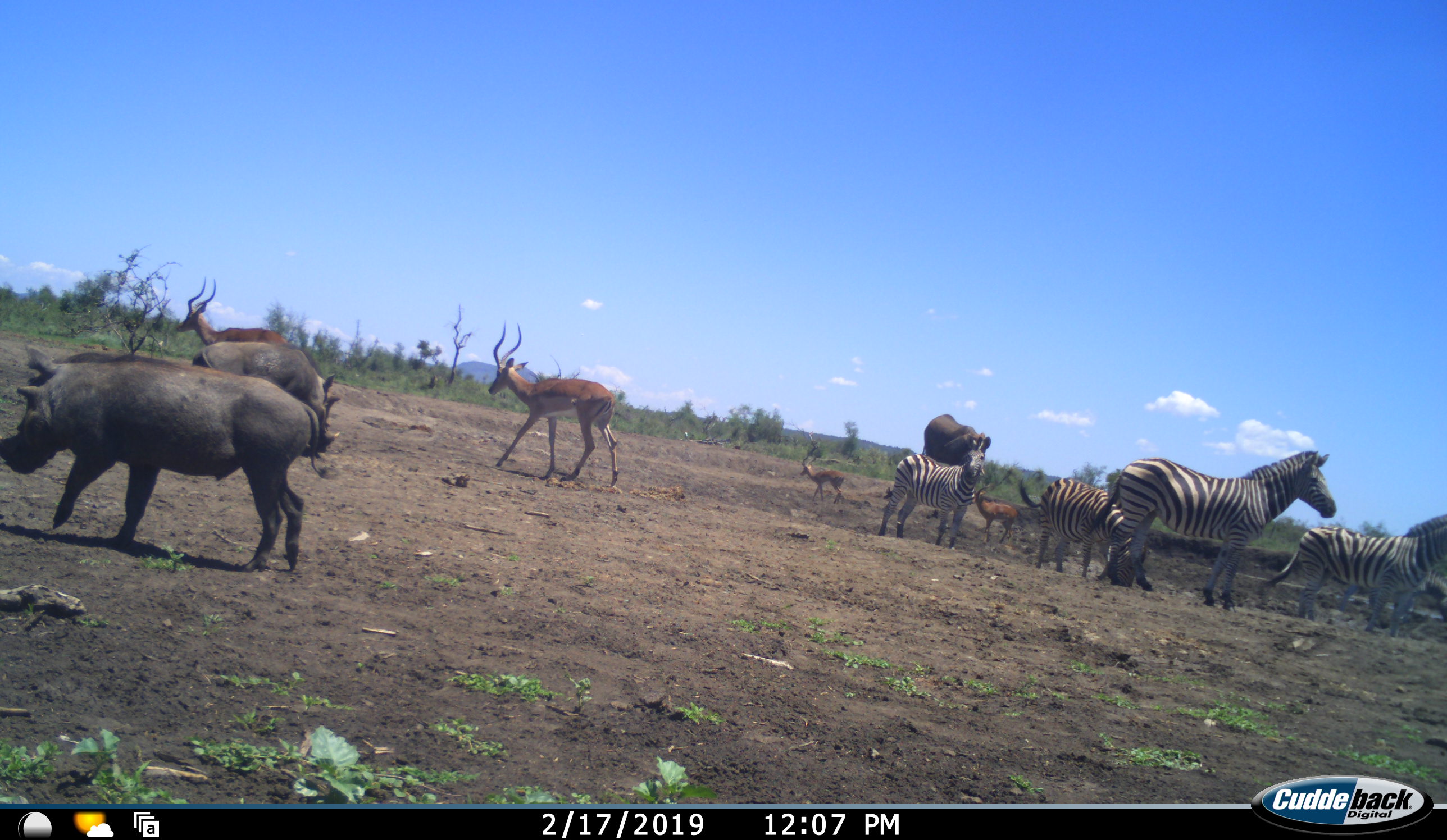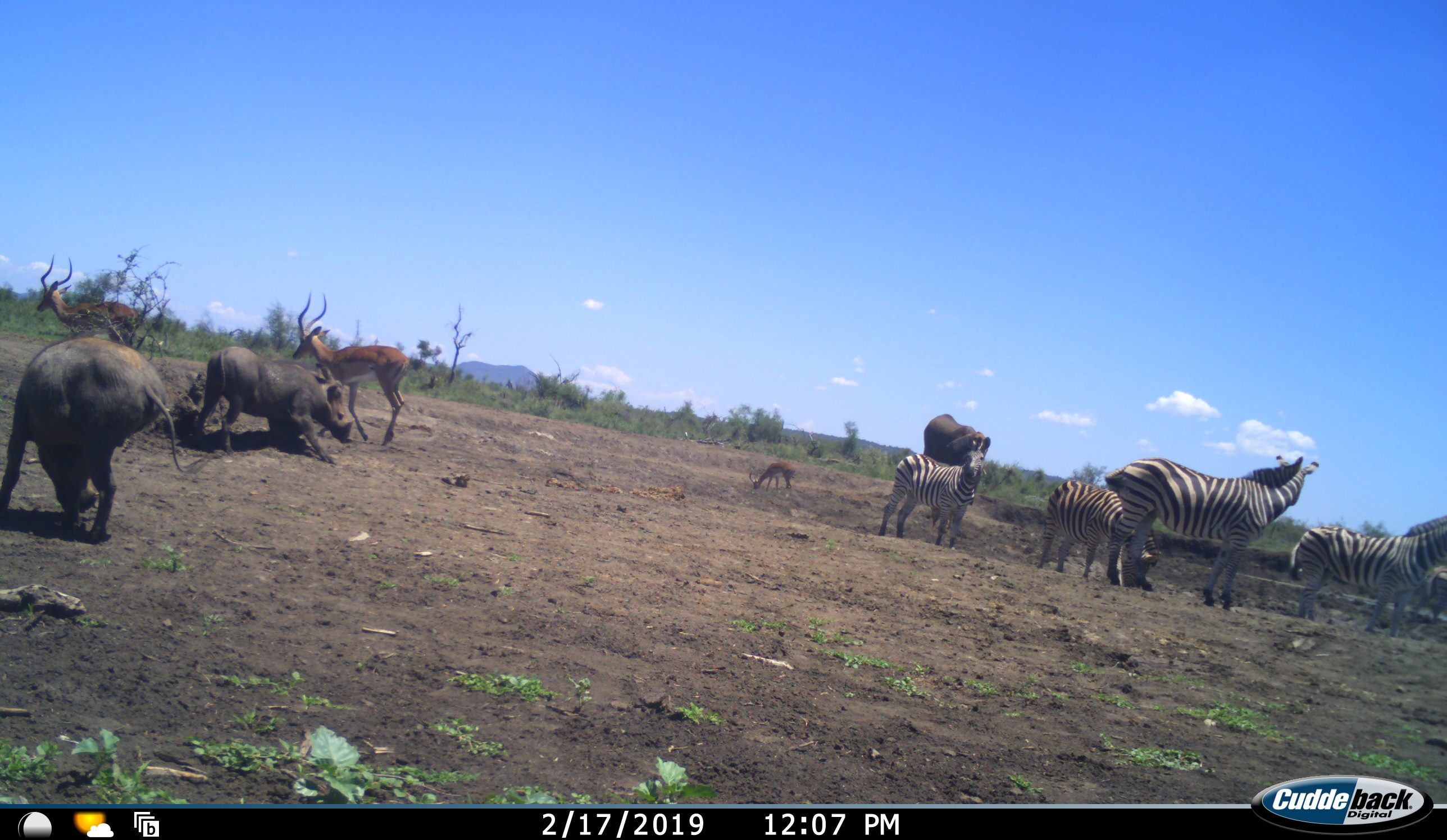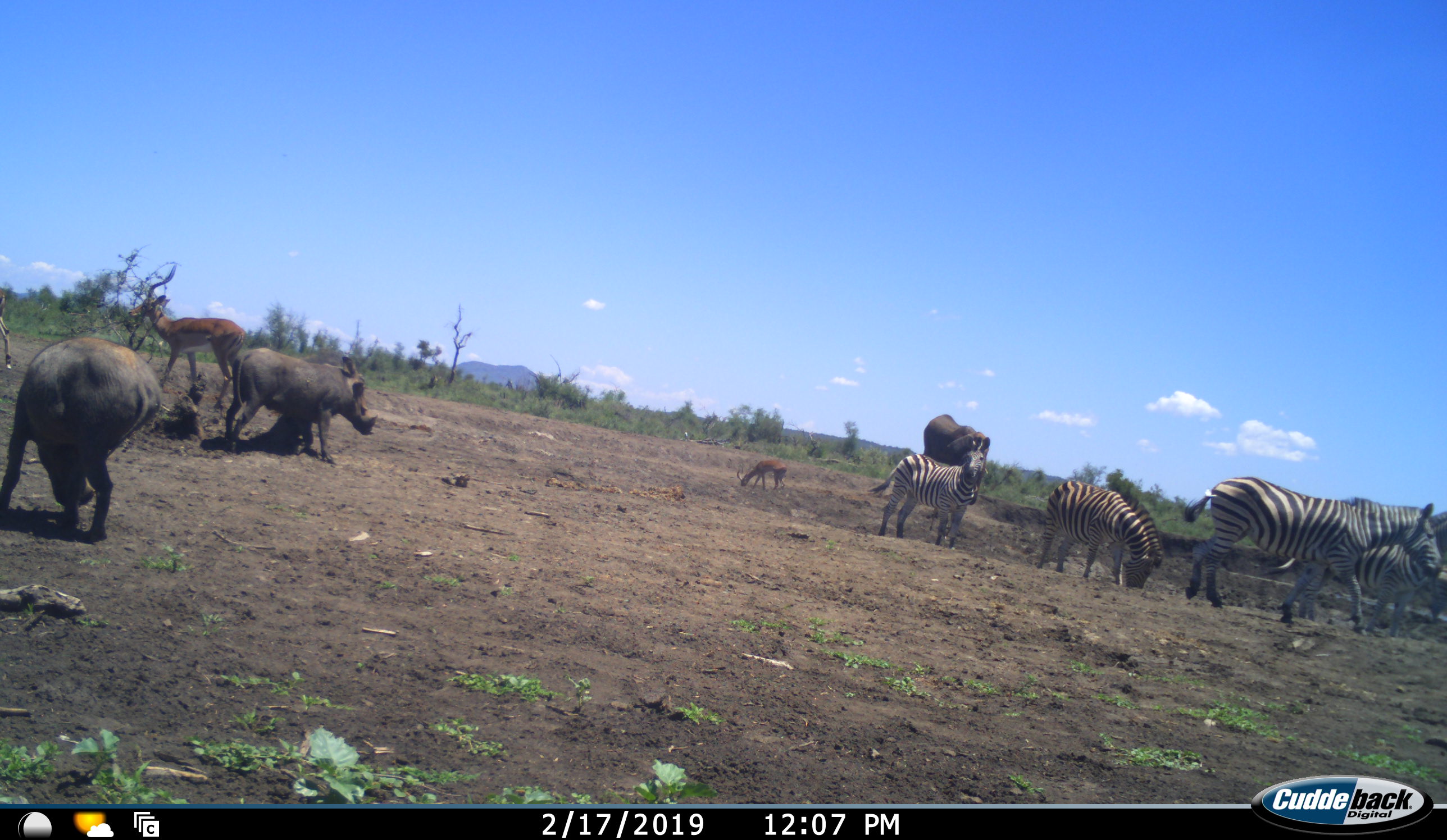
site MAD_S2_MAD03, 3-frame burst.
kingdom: Animalia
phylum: Chordata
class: Mammalia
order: Proboscidea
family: Elephantidae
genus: Loxodonta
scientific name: Loxodonta africana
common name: african bush elephant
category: elephant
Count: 1.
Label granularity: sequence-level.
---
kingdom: Animalia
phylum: Chordata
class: Mammalia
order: Artiodactyla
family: Bovidae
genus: Aepyceros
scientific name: Aepyceros melampus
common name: impala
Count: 4.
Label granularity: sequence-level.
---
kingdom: Animalia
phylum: Chordata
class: Mammalia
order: Artiodactyla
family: Suidae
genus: Phacochoerus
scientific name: Phacochoerus africanus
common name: warthog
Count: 2.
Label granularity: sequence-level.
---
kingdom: Animalia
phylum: Chordata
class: Mammalia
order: Perissodactyla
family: Equidae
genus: Equus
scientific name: Equus quagga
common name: plains zebra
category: zebraplains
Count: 4.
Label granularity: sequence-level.